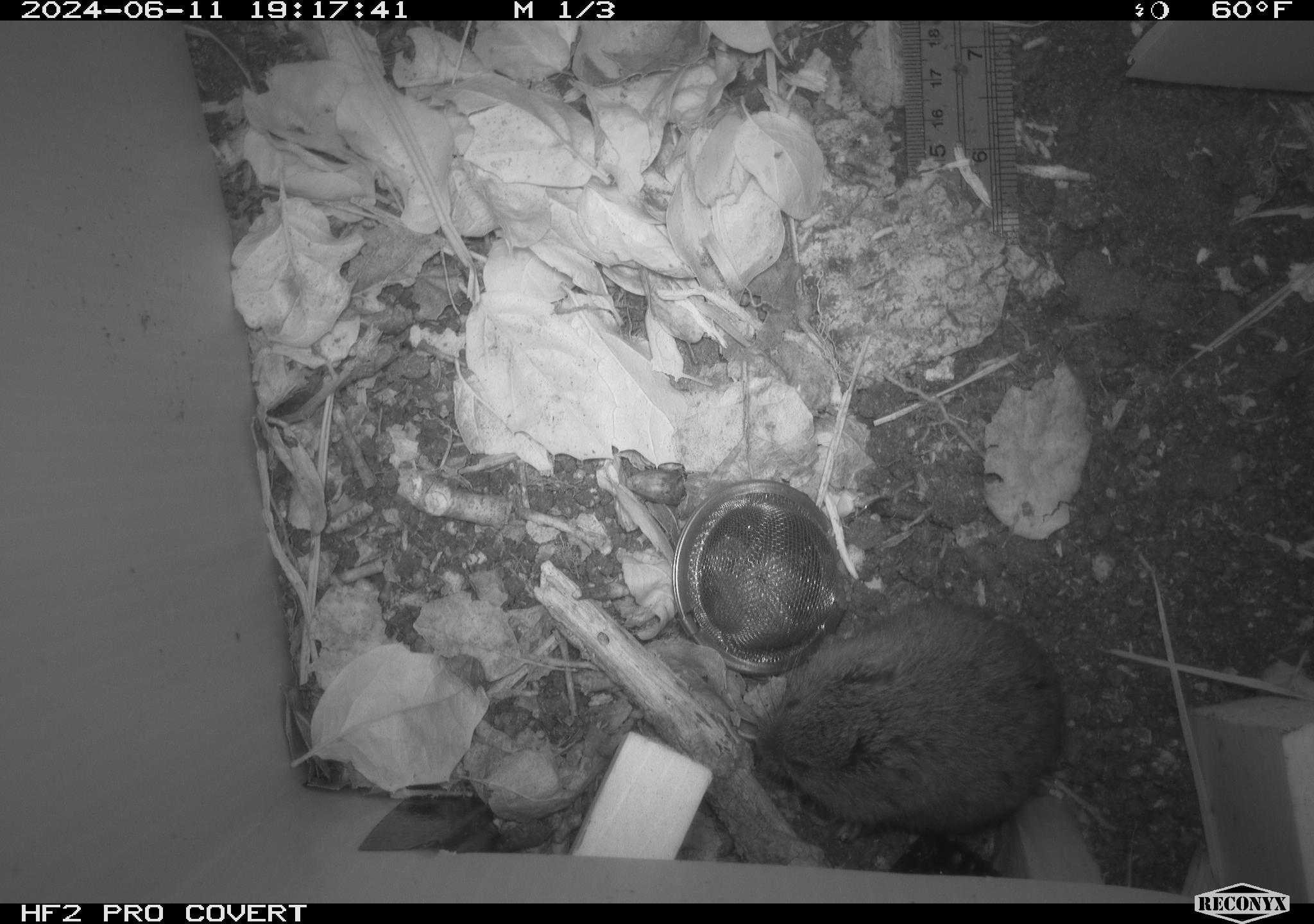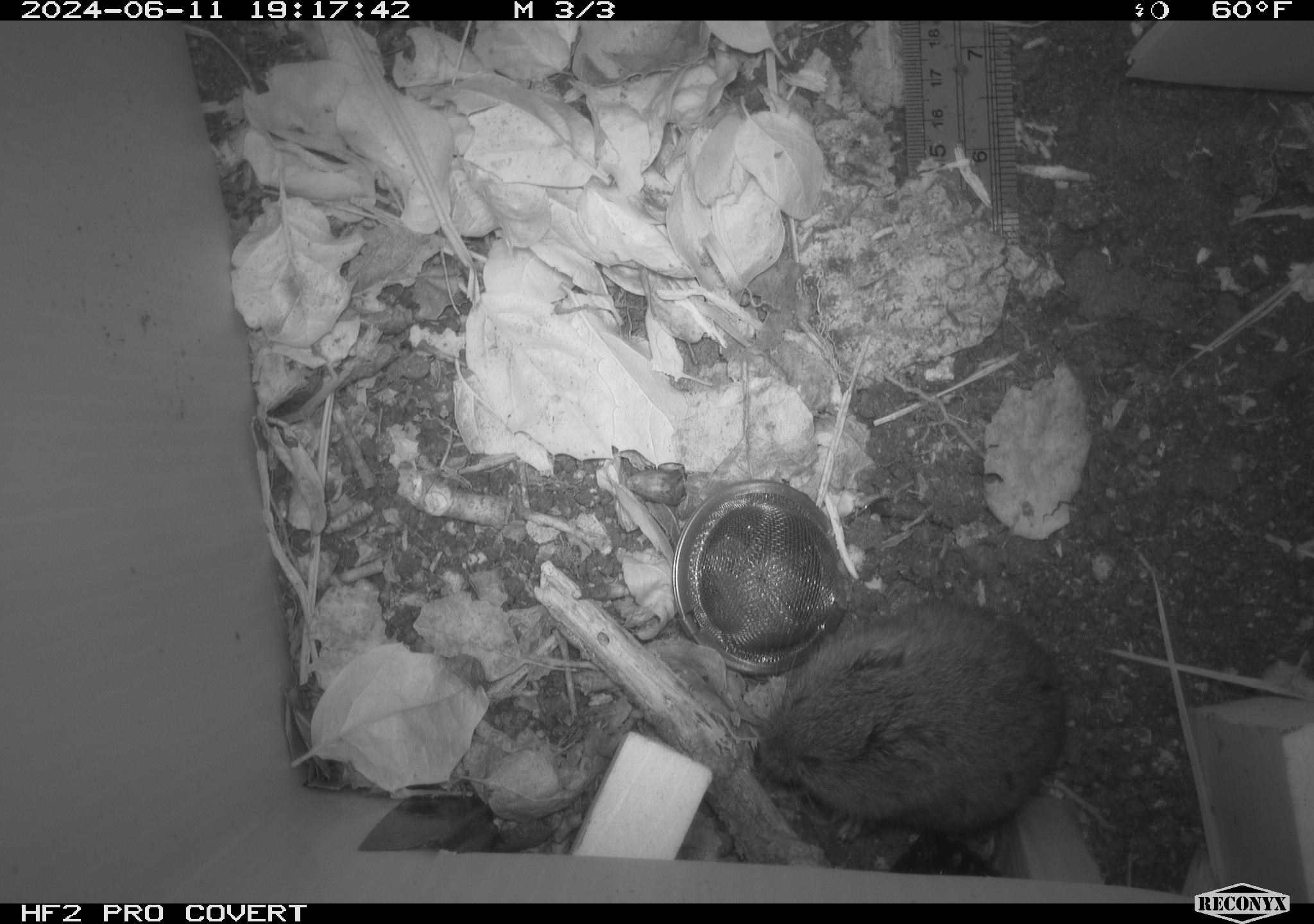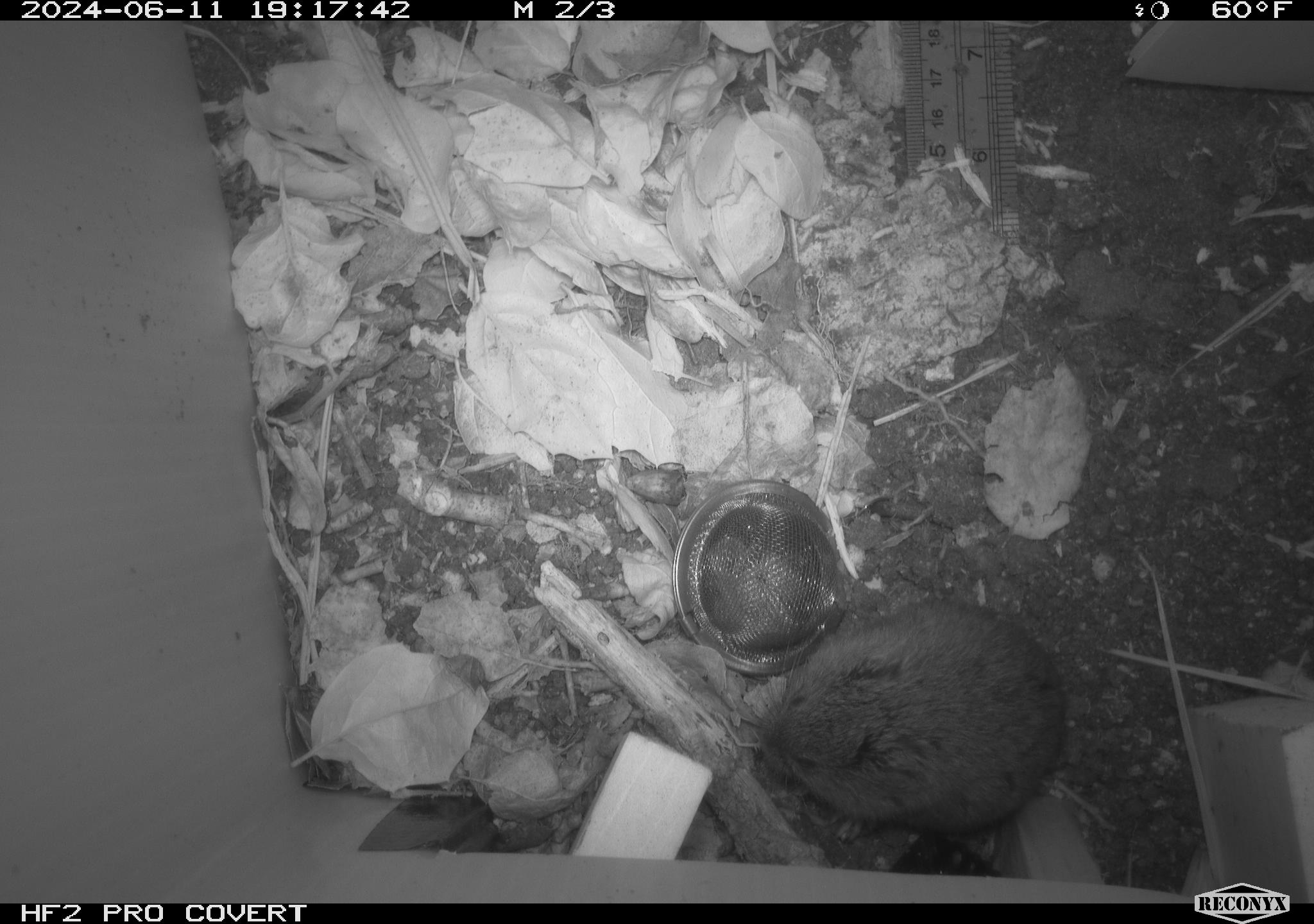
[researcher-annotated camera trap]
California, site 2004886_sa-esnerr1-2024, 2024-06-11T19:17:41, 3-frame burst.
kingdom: Animalia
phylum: Chordata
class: Mammalia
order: Rodentia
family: Cricetidae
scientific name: Cricetidae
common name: hamsters, voles, lemmings, and allies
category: cricetidae family